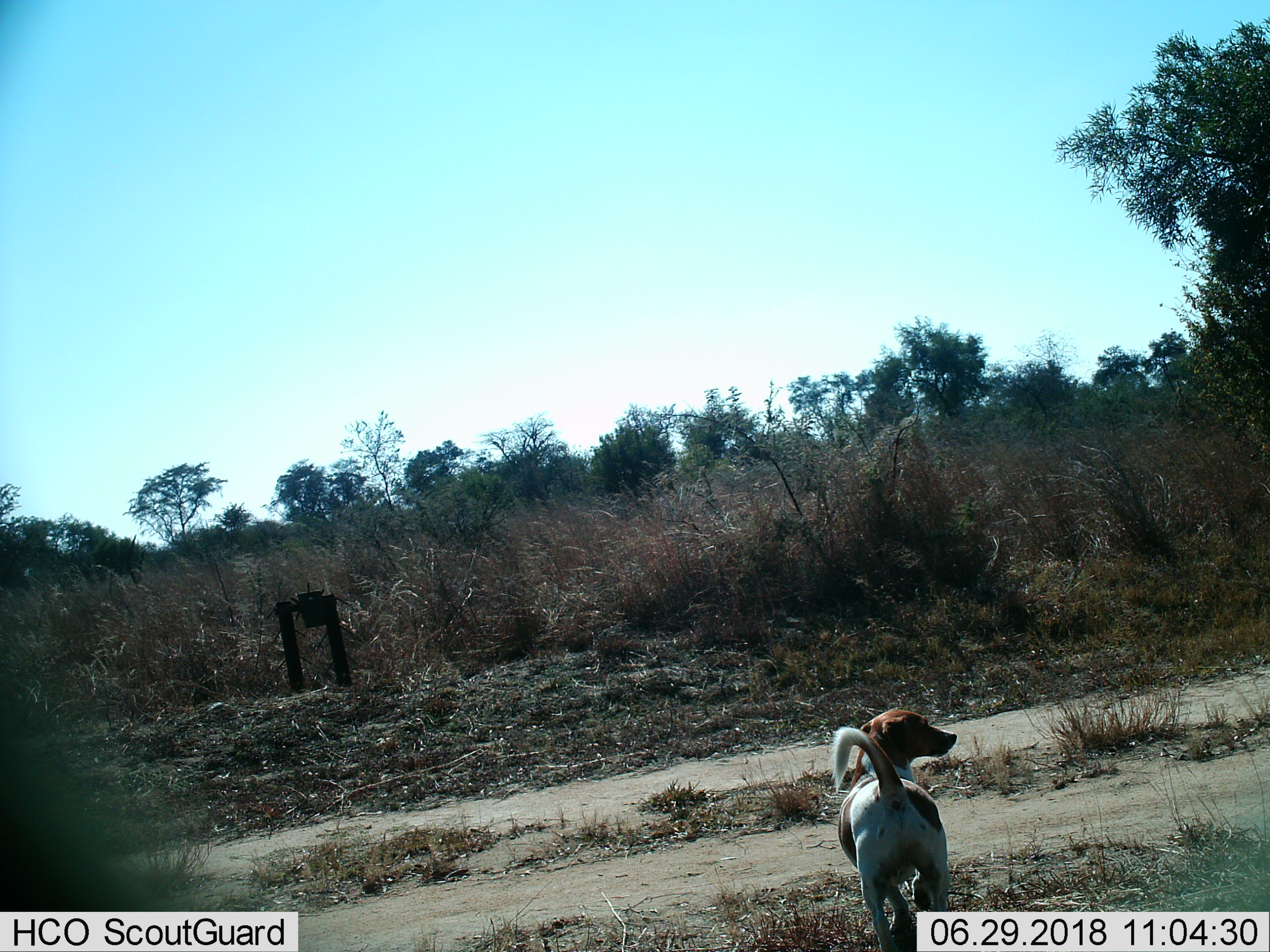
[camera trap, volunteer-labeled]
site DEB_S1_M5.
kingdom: Animalia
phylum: Chordata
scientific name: Vertebrata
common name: domestic animal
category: domesticanimal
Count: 1.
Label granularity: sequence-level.